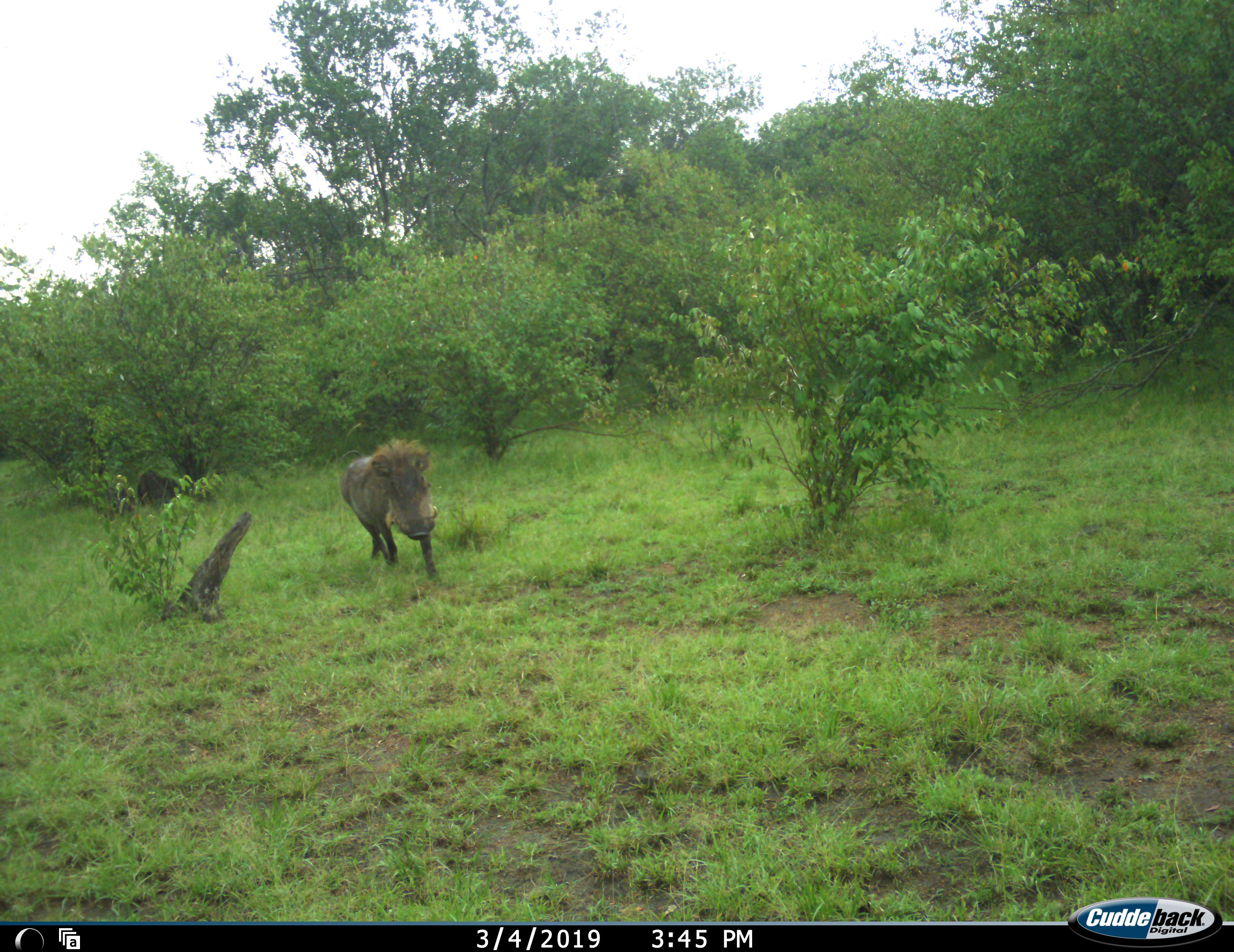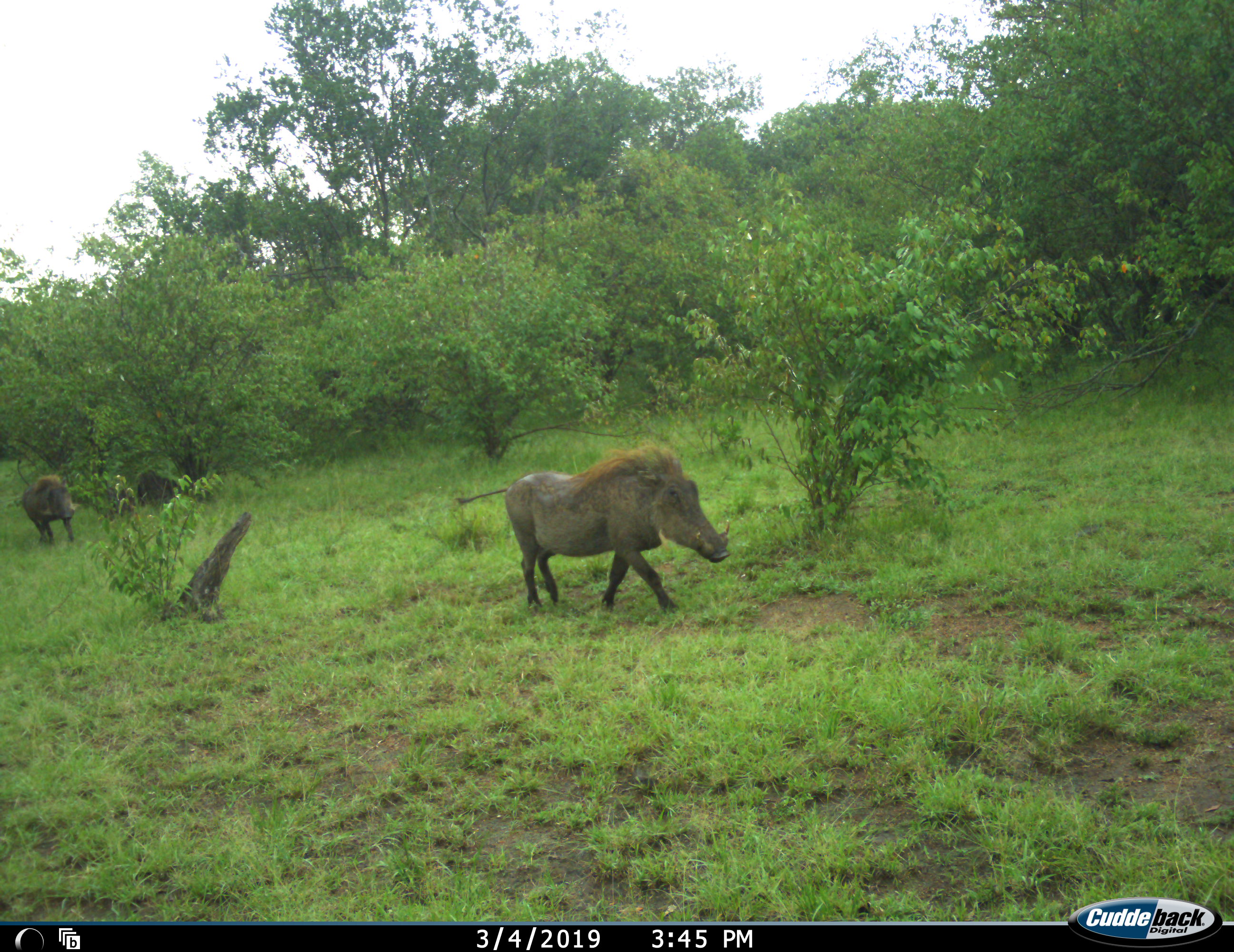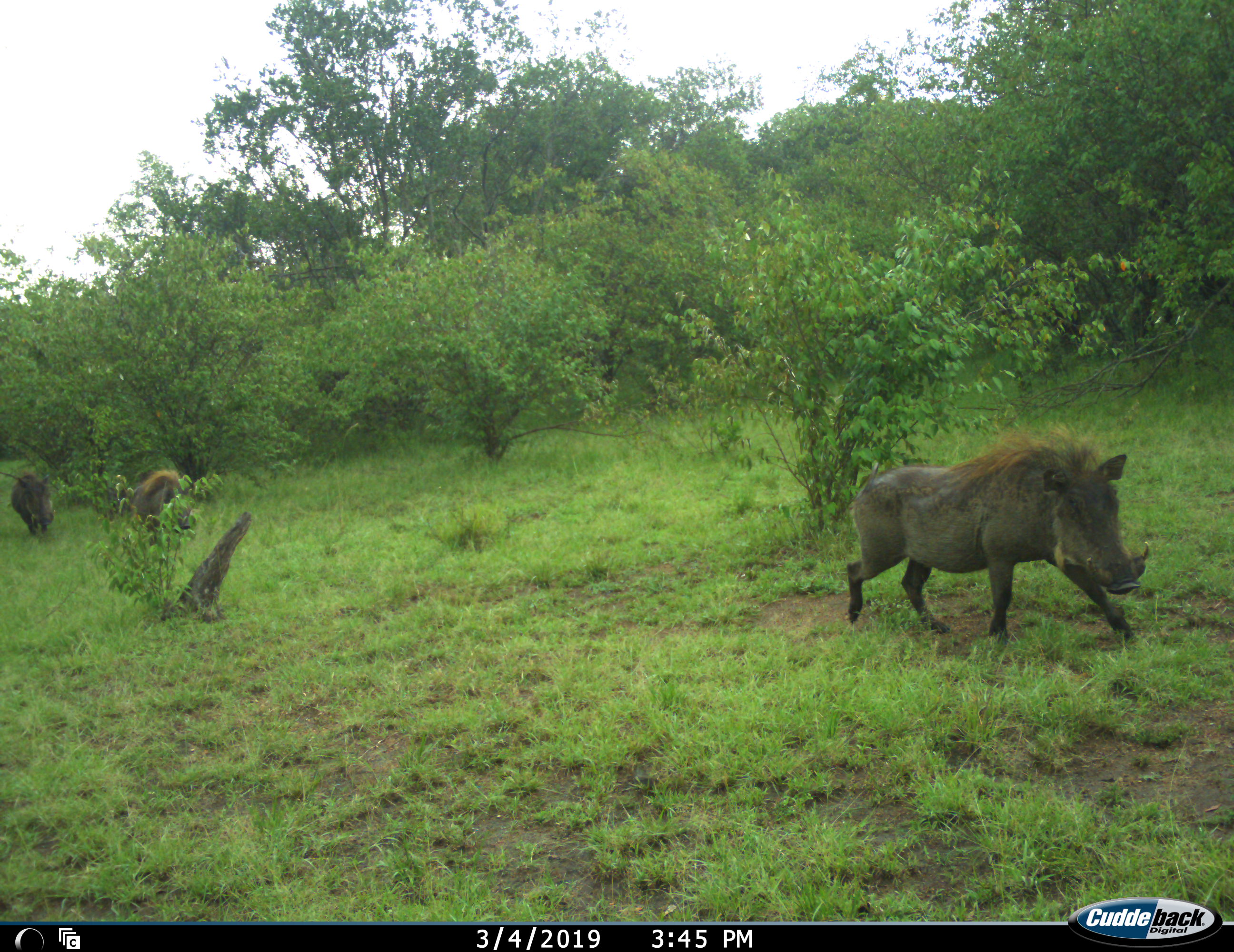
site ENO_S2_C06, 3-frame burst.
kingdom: Animalia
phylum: Chordata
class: Mammalia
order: Artiodactyla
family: Suidae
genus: Phacochoerus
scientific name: Phacochoerus africanus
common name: warthog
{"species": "warthog (Phacochoerus africanus)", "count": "3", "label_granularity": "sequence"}